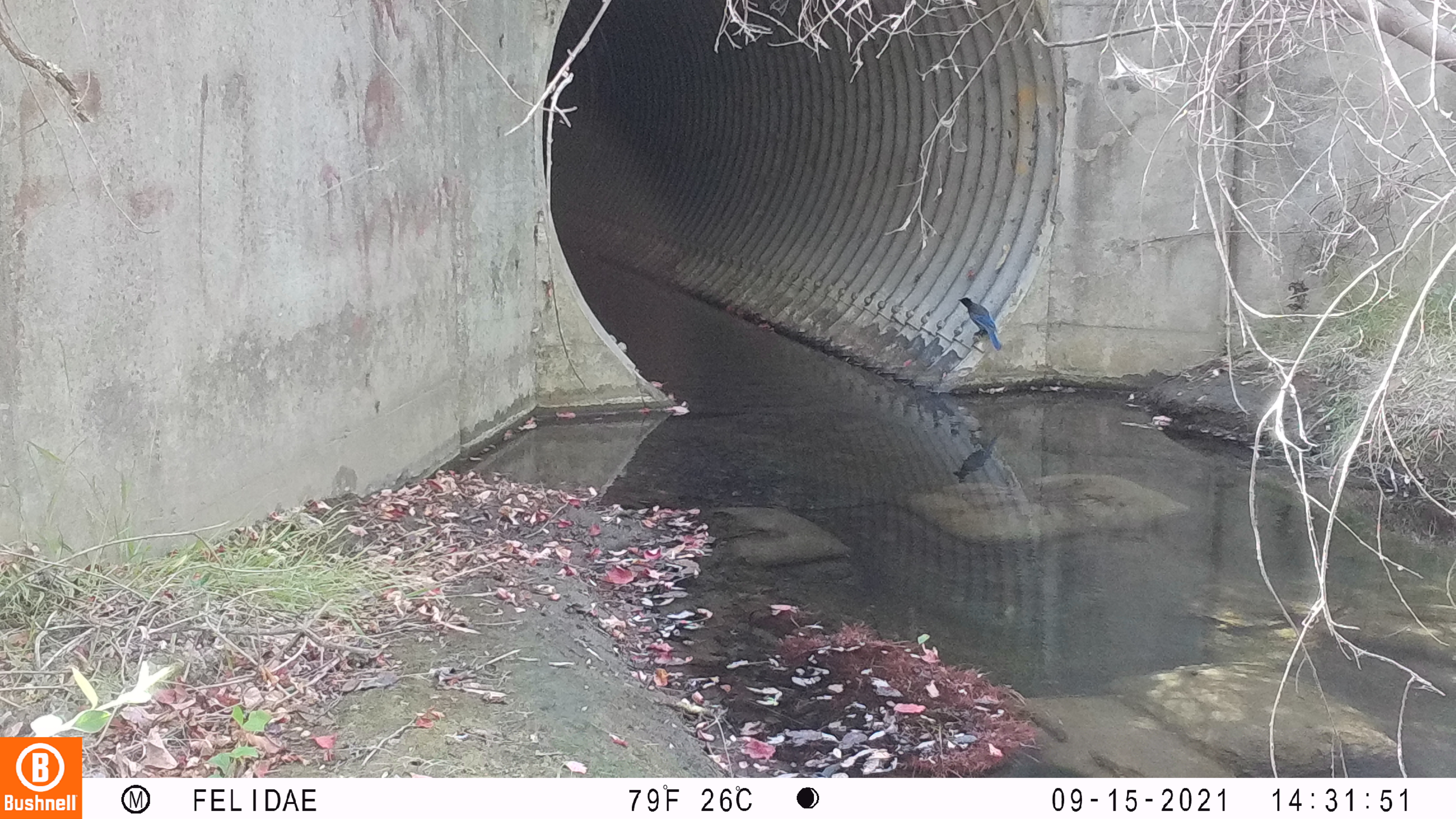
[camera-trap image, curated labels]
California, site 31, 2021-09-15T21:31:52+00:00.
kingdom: Animalia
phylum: Chordata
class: Aves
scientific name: Aves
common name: bird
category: unknown bird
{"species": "unknown bird (bird) (Aves)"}